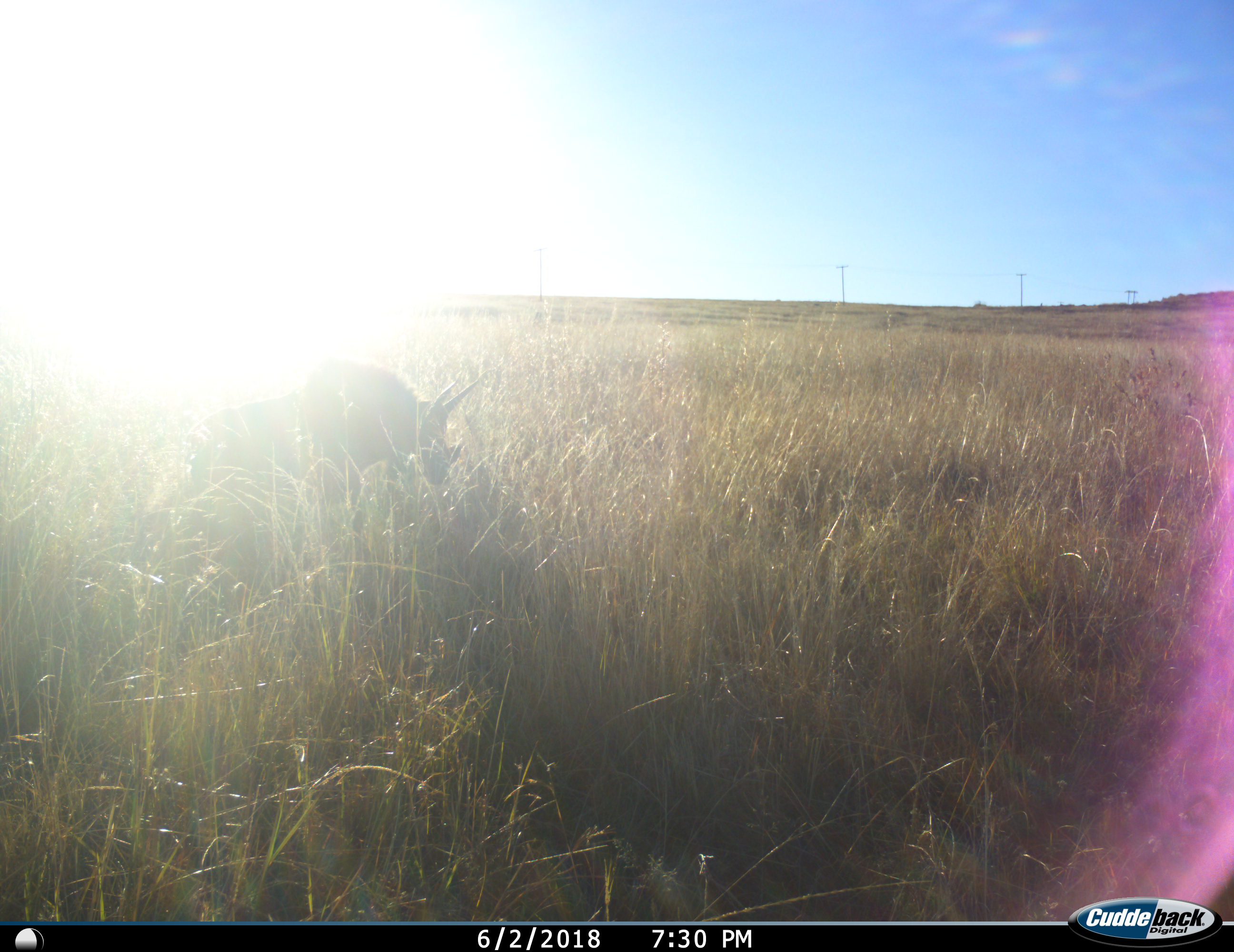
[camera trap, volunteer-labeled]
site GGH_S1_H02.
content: unidentified animal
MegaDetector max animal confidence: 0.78